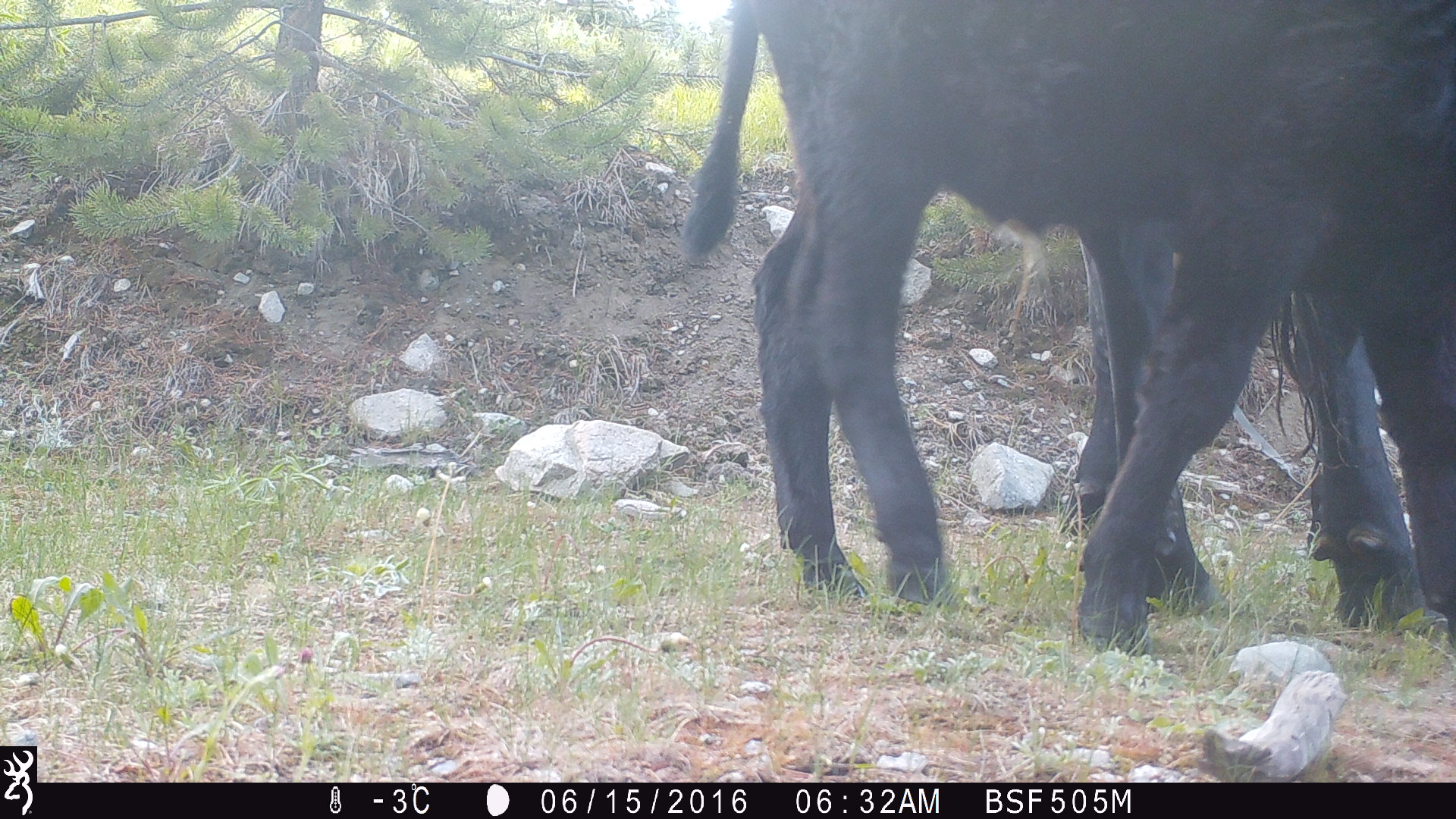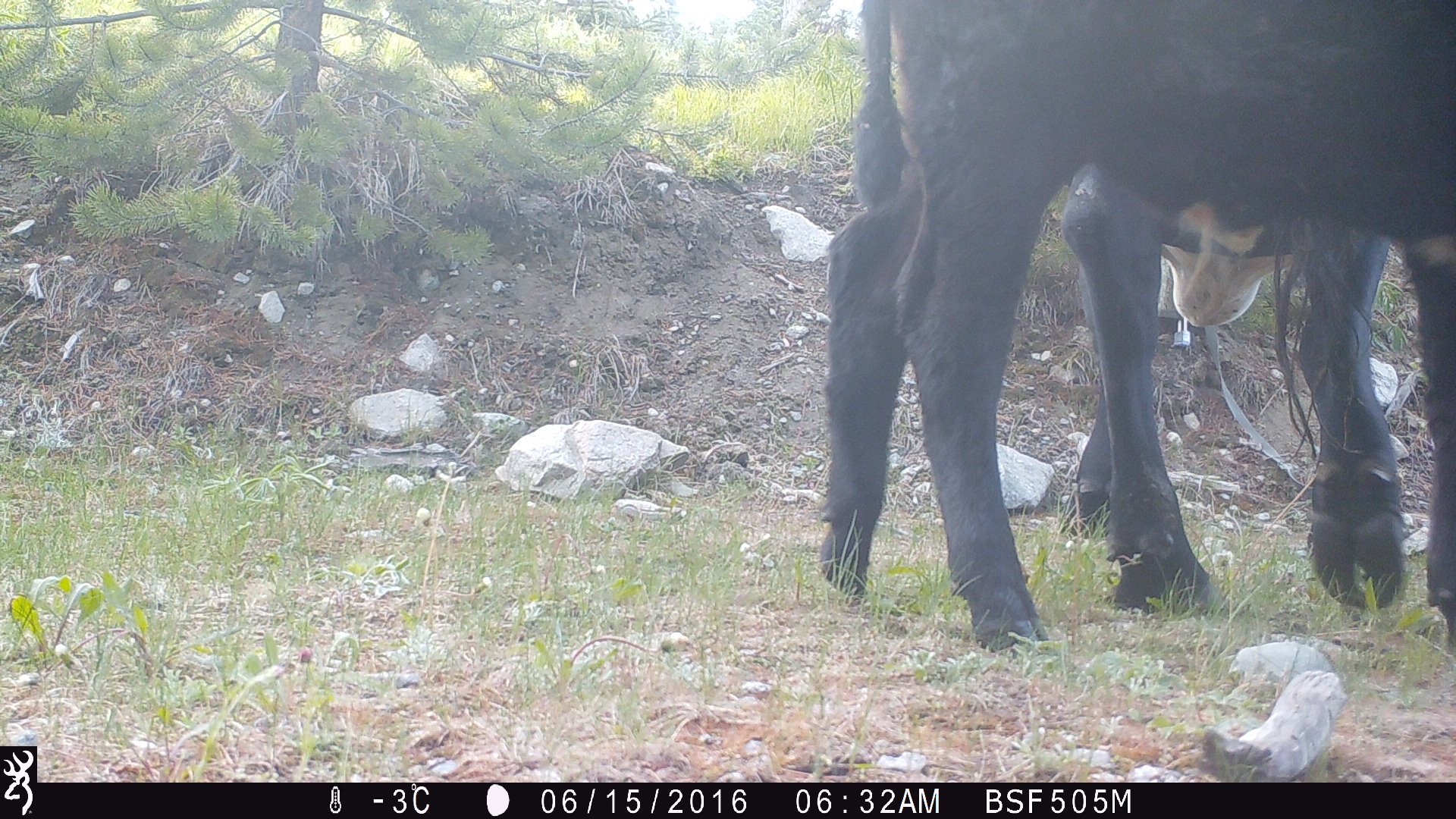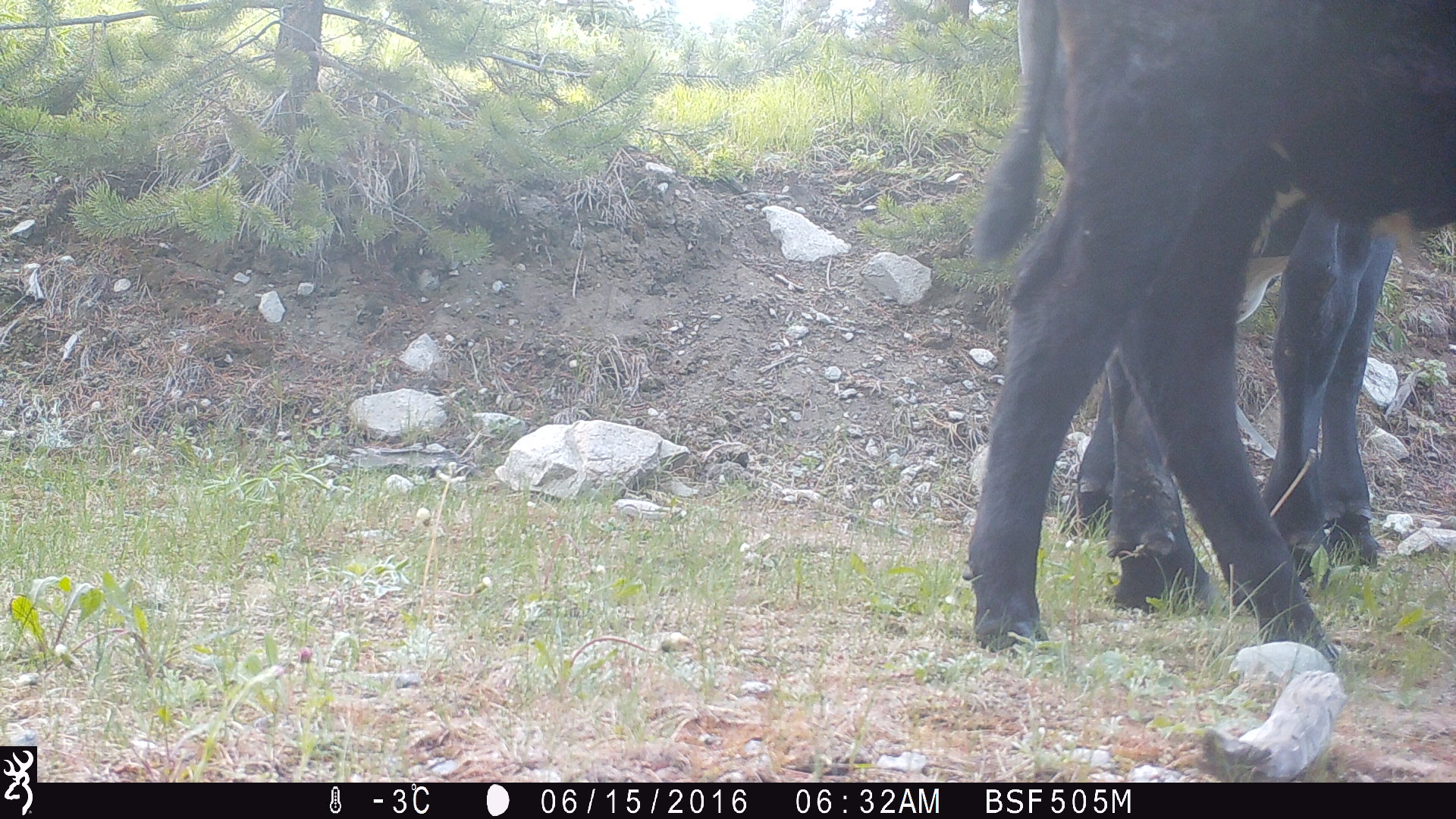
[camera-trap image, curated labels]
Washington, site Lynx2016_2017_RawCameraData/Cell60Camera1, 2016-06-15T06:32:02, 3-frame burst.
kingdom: Animalia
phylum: Chordata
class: Mammalia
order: Artiodactyla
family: Bovidae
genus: Bos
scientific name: Bos taurus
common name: domestic cattle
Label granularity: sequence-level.